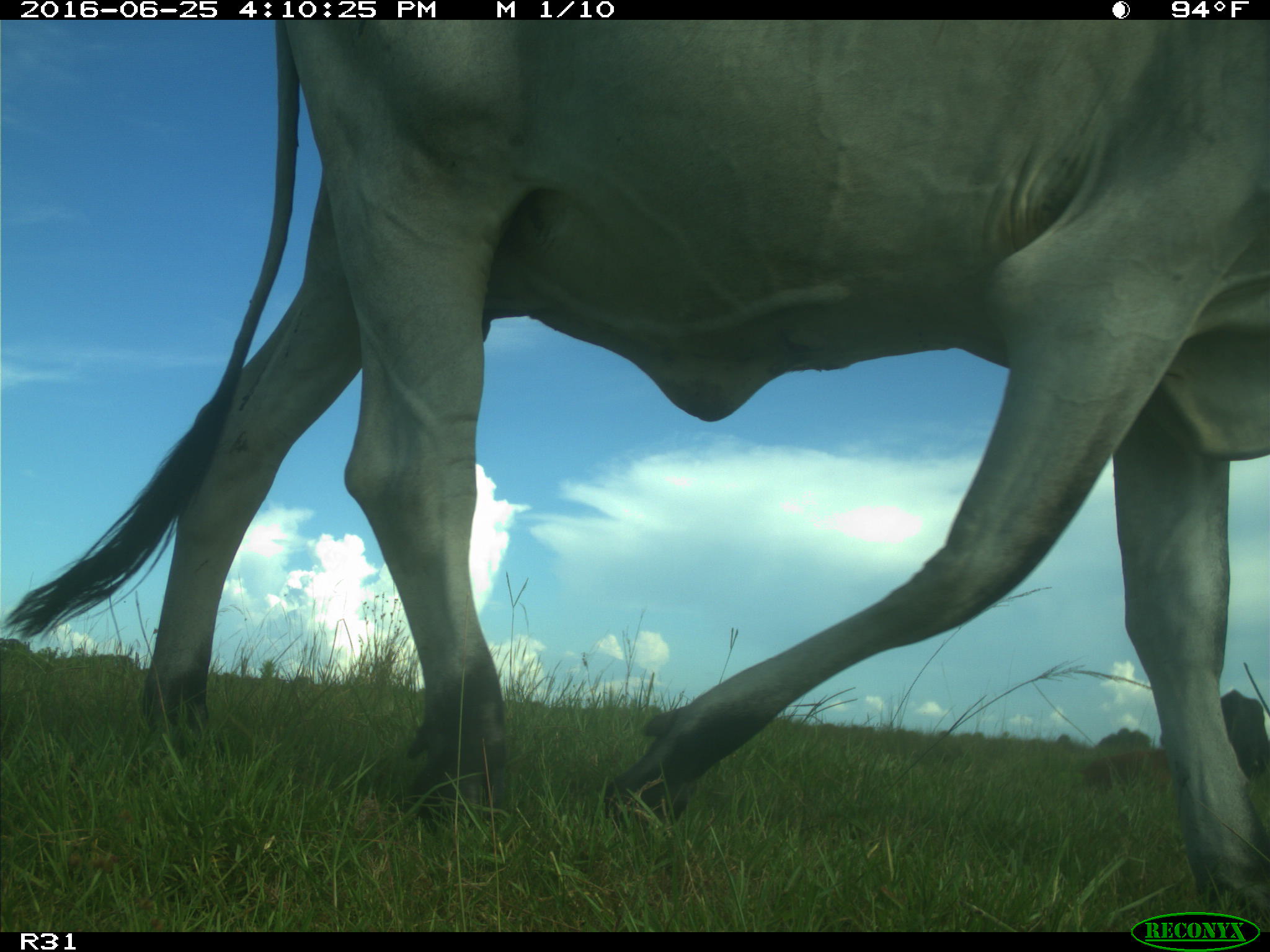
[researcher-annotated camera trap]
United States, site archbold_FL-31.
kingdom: Animalia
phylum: Chordata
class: Mammalia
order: Artiodactyla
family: Bovidae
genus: Bos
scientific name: Bos taurus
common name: domestic cow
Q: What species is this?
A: Bos taurus (domestic cow).